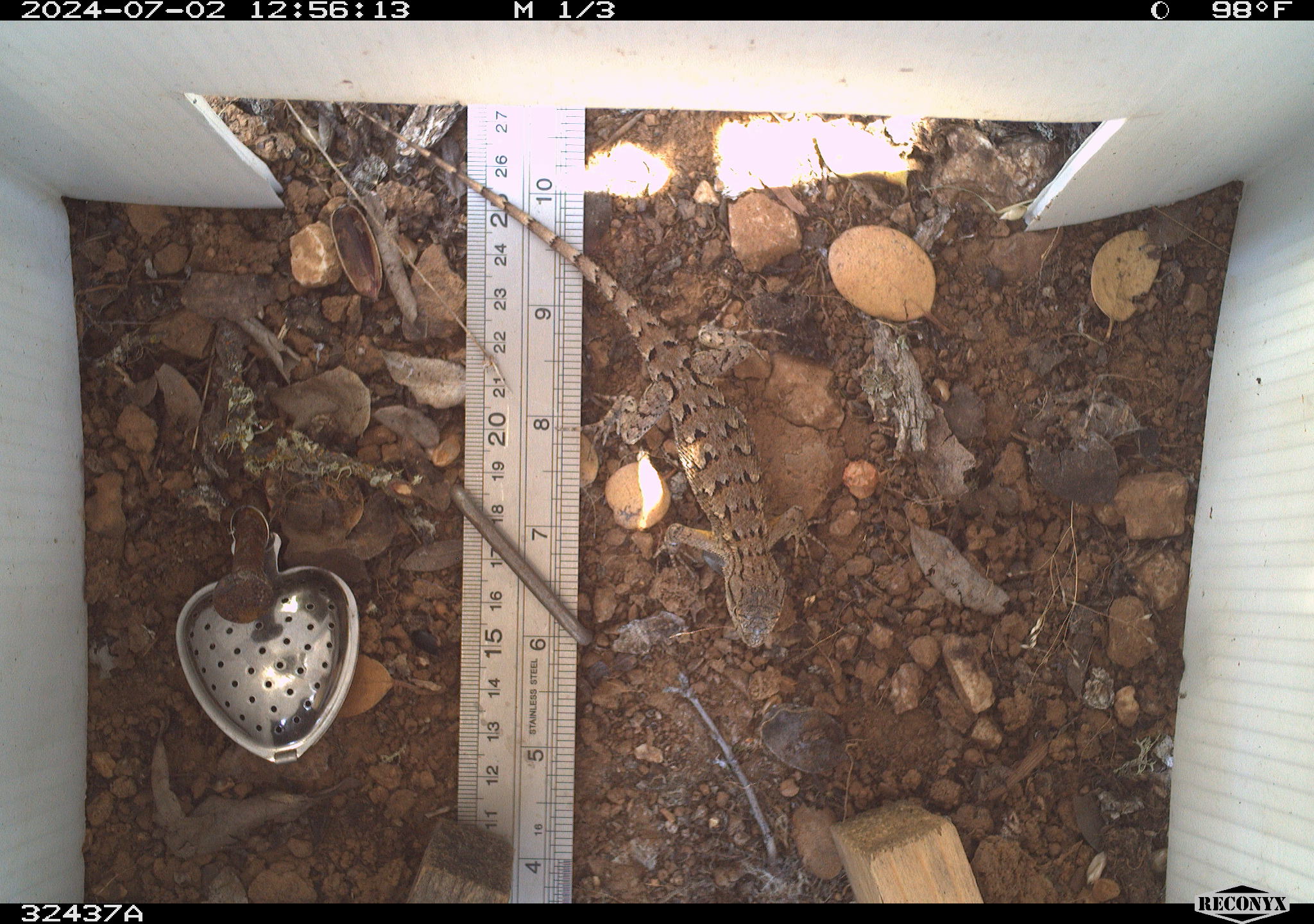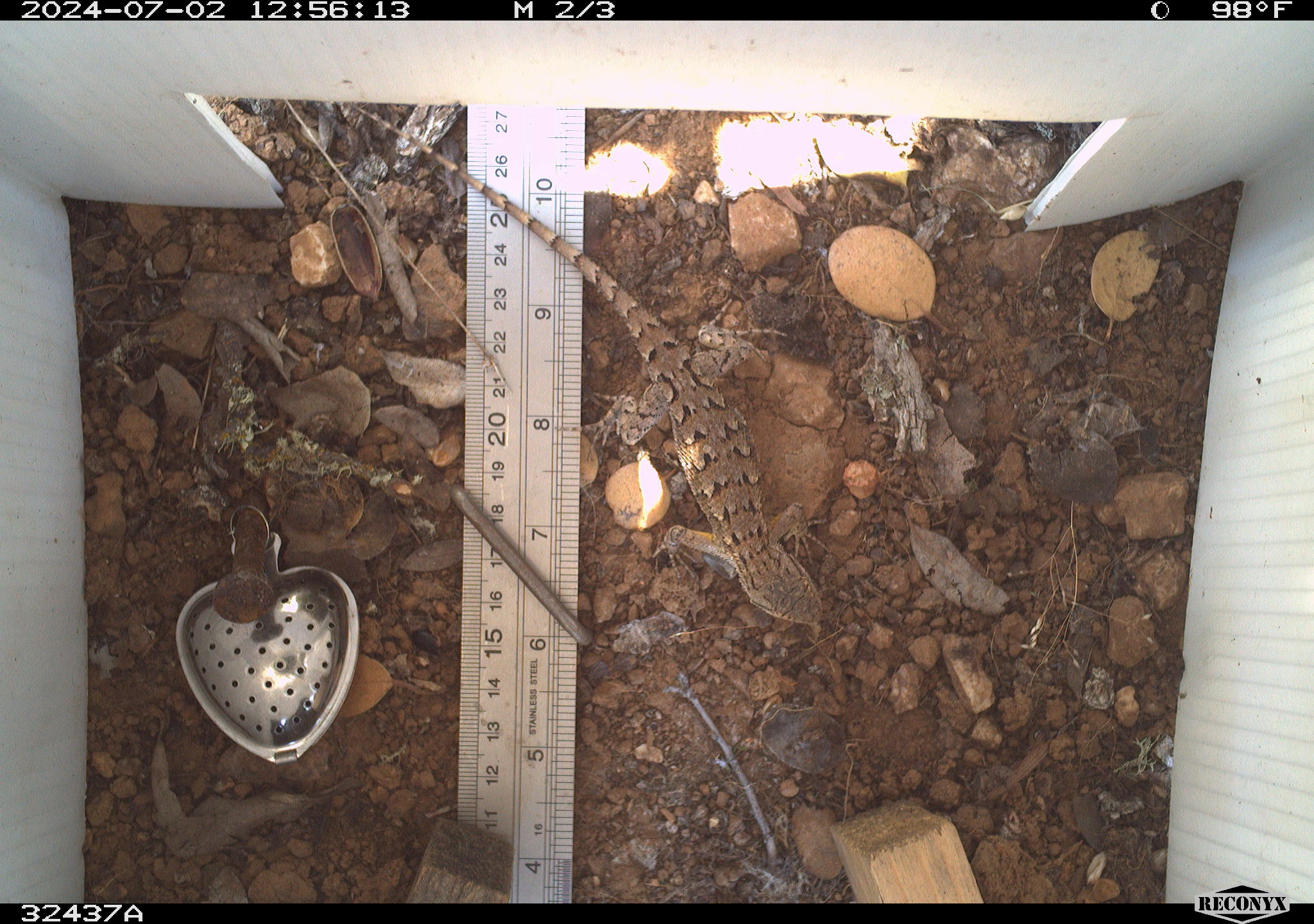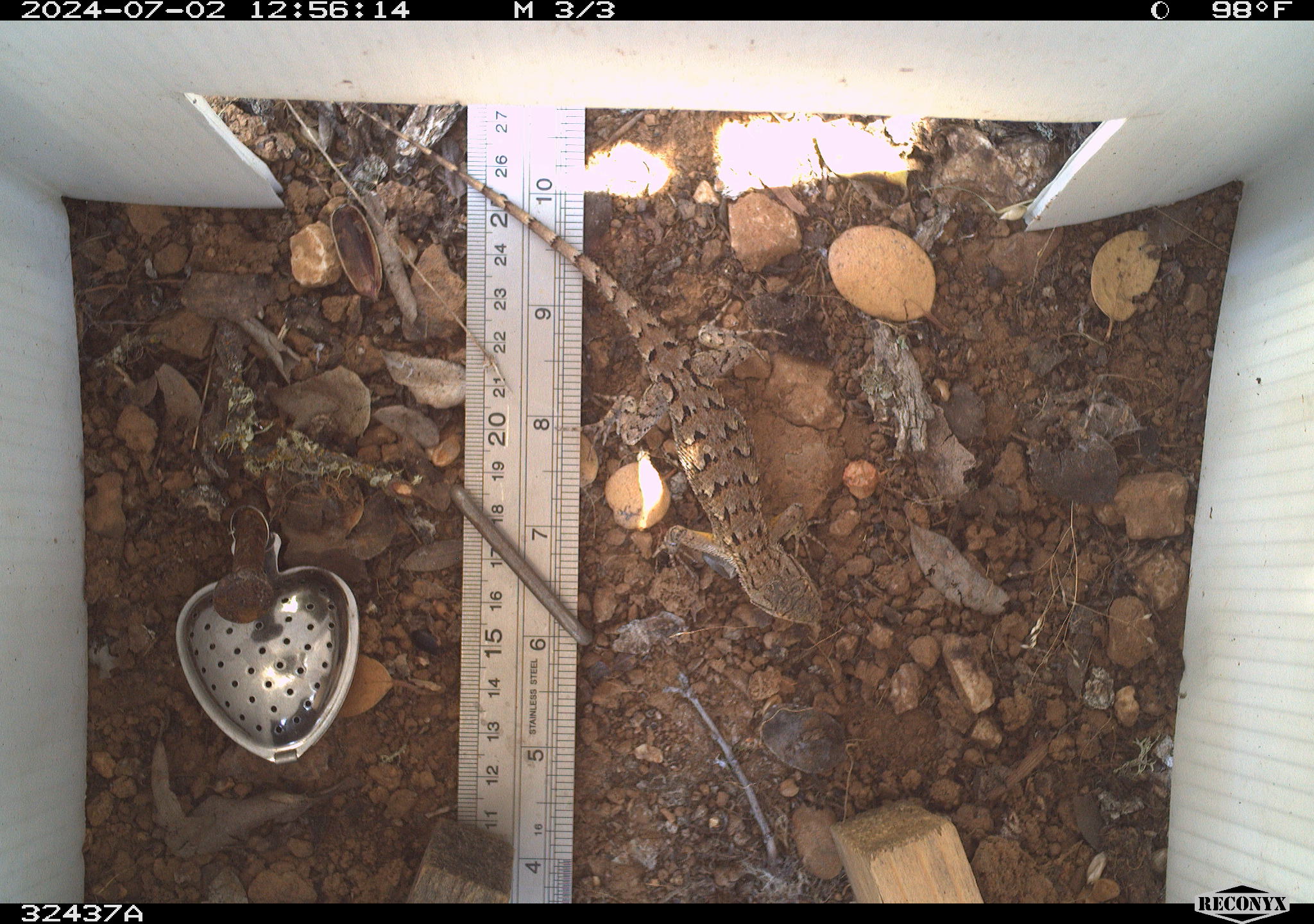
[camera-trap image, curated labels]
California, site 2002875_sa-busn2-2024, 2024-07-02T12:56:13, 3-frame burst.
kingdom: Animalia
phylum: Chordata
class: Reptilia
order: Squamata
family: Phrynosomatidae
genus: Sceloporus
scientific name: Sceloporus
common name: spiny lizards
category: sceloporus species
Sceloporus species (spiny lizards) (Sceloporus).